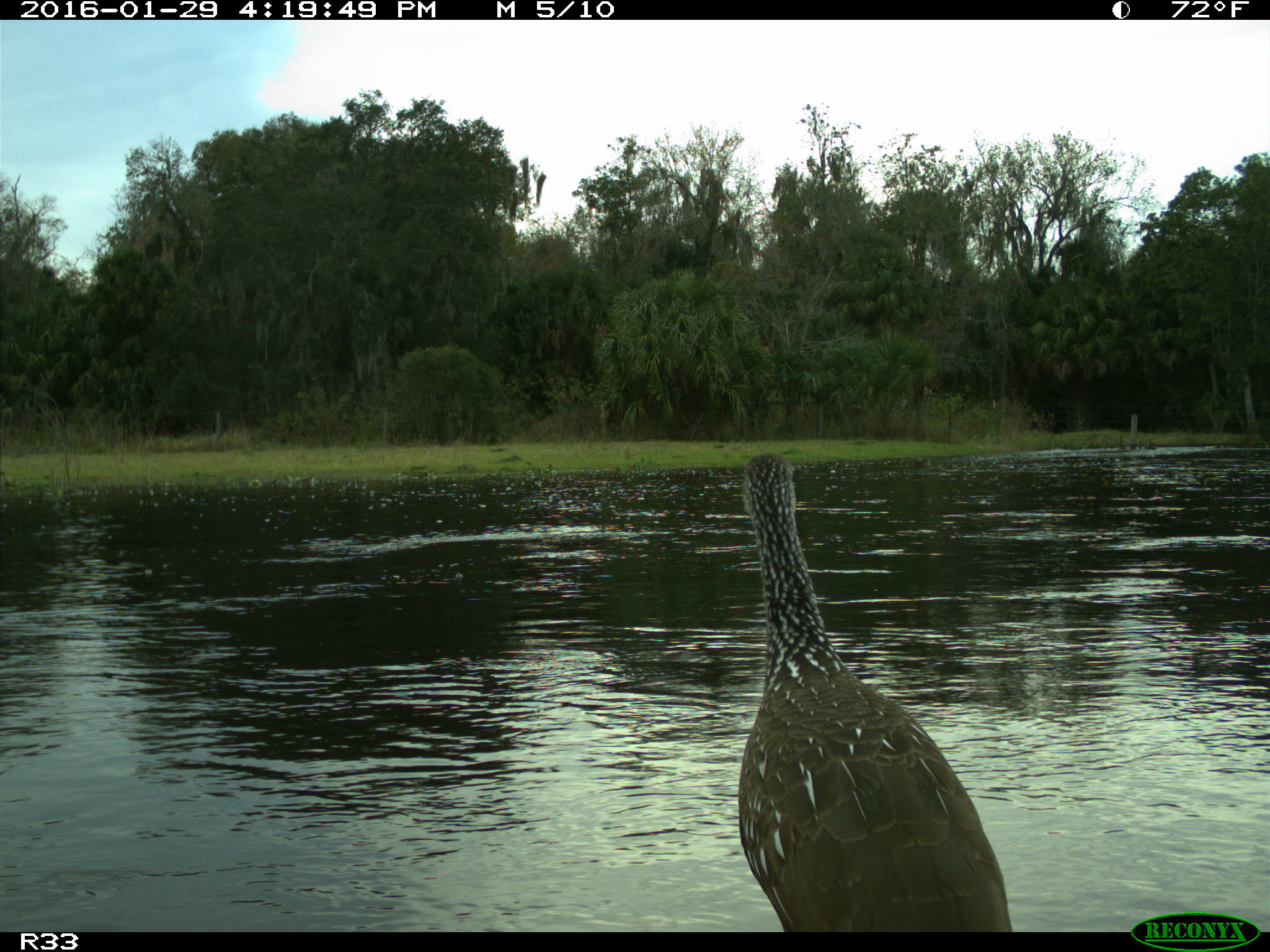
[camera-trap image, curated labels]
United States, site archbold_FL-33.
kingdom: Animalia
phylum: Chordata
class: Aves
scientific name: Aves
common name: birds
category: unidentified bird